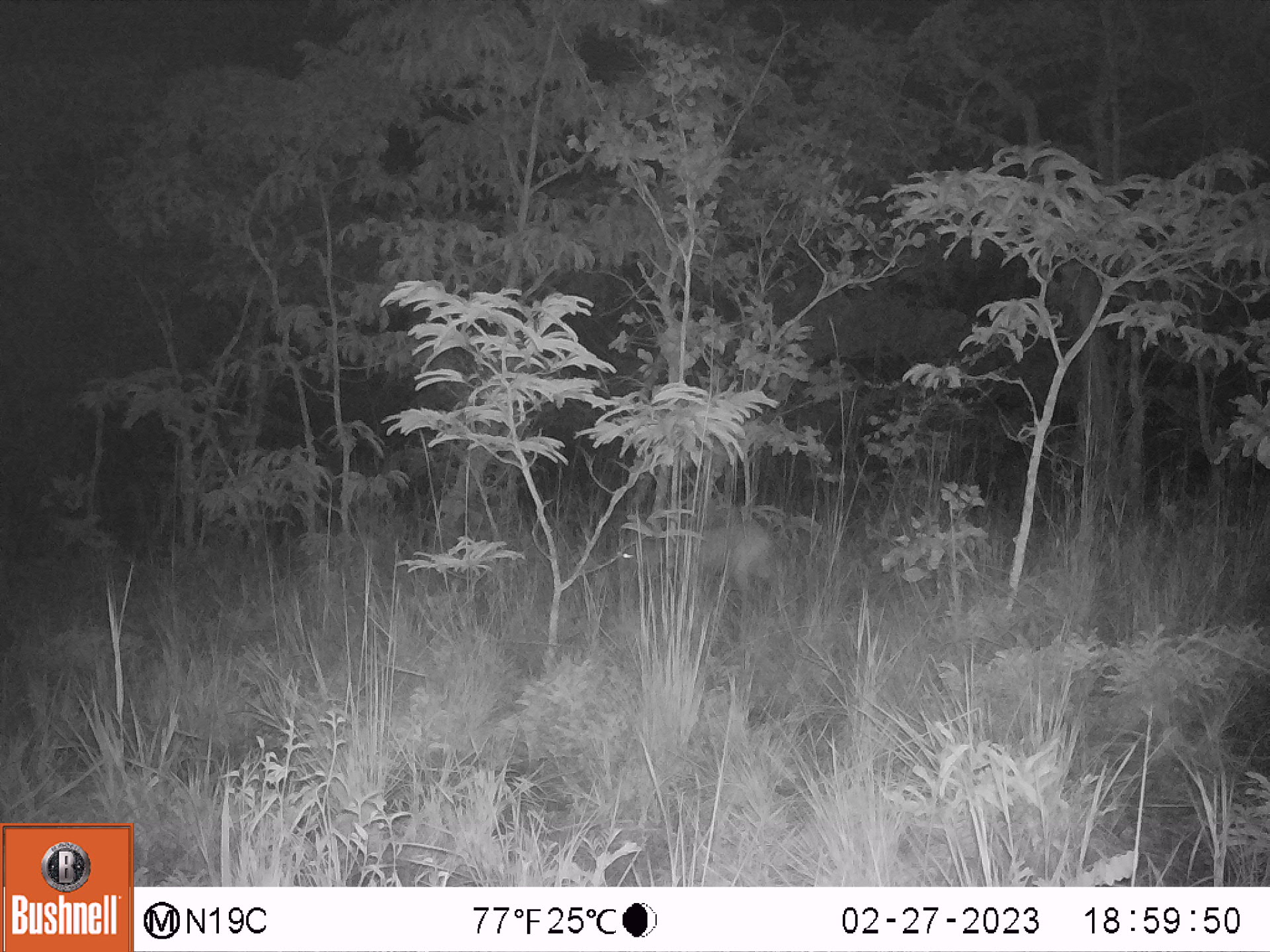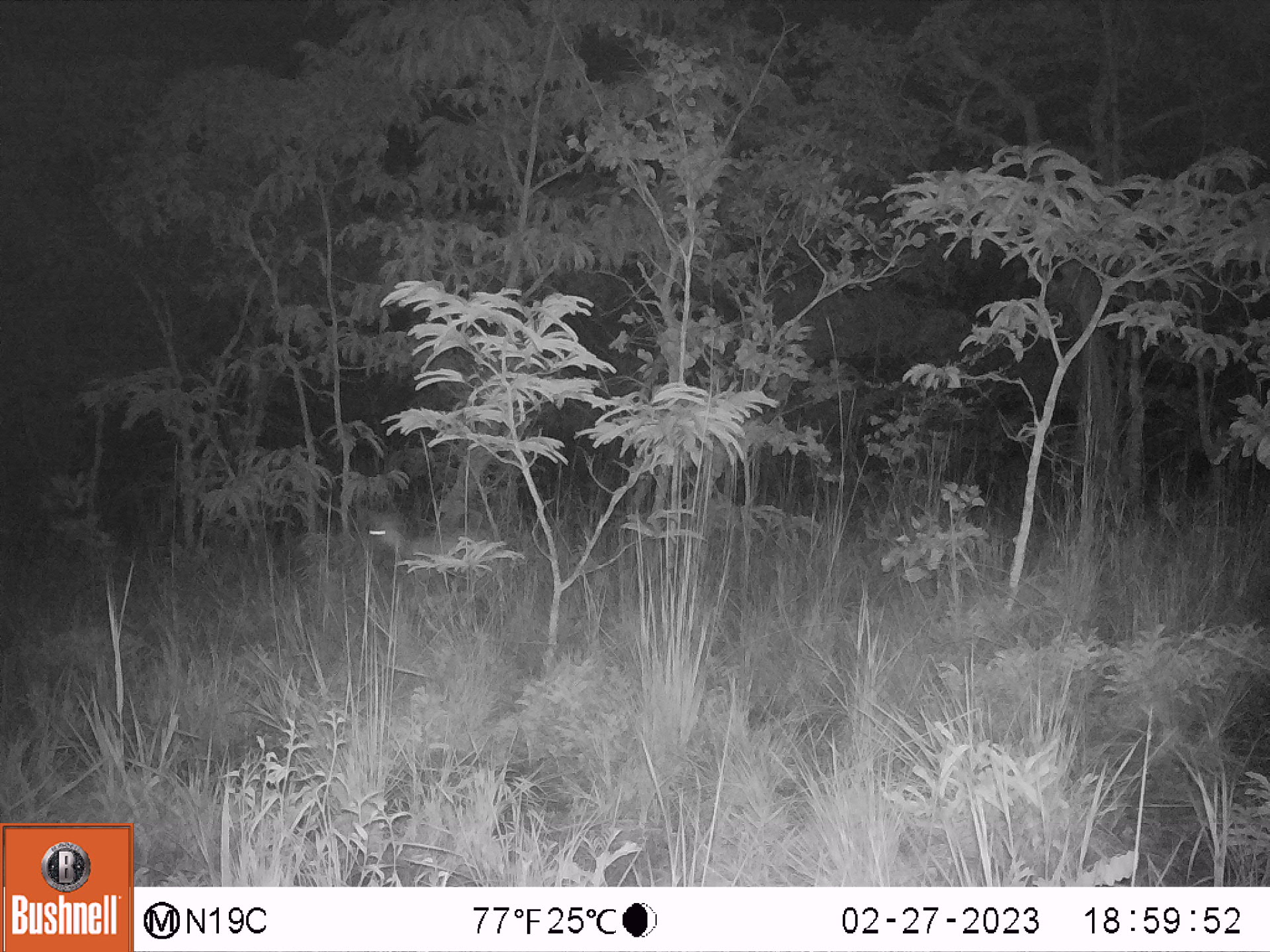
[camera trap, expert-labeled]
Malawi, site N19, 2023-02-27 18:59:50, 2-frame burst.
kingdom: Animalia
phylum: Chordata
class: Mammalia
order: Artiodactyla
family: Bovidae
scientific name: Antilopinae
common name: small antelope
Small antelope (Antilopinae), count 1.